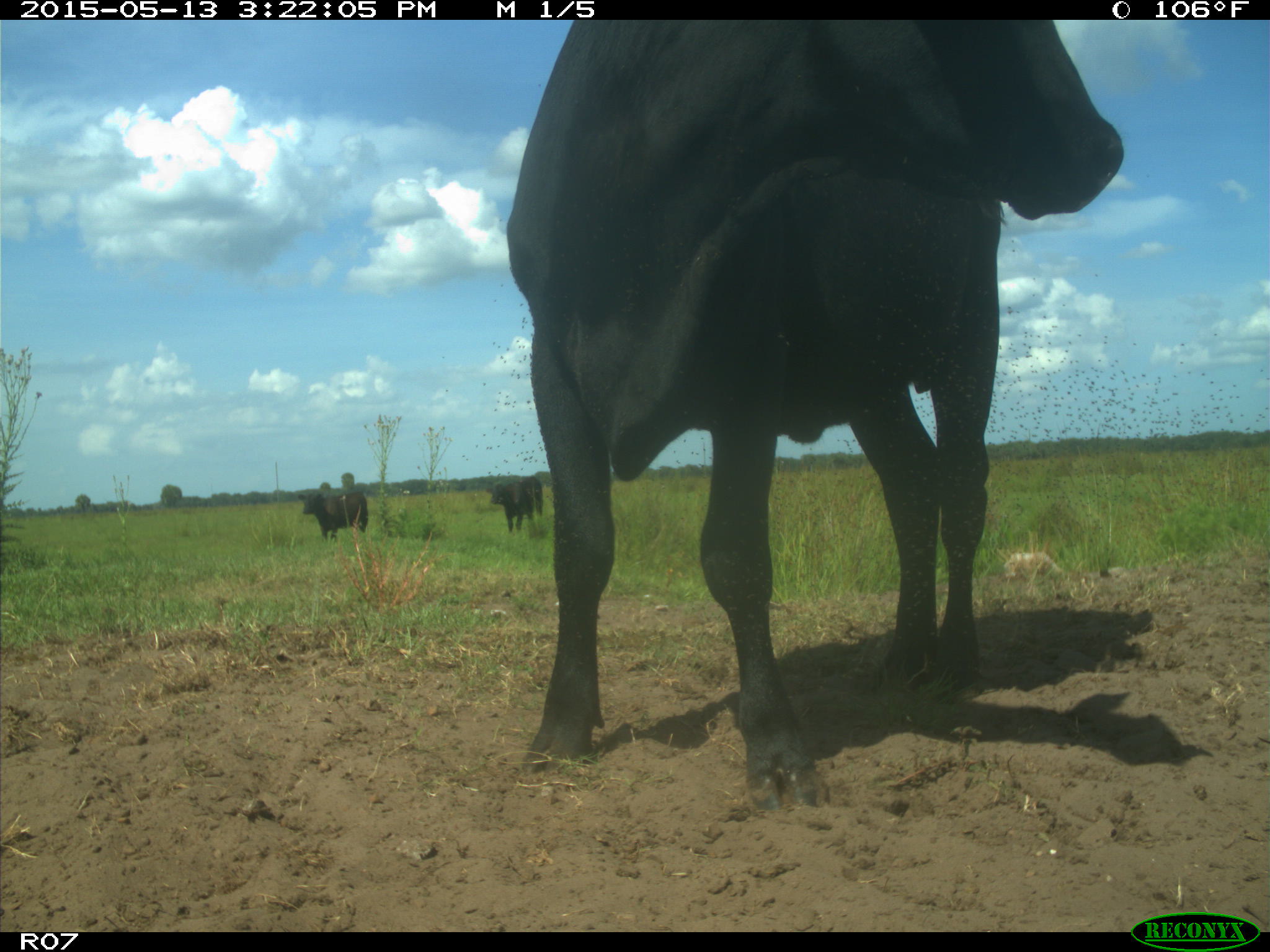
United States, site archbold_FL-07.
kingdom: Animalia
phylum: Chordata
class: Mammalia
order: Artiodactyla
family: Bovidae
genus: Bos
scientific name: Bos taurus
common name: domestic cow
Bos taurus (domestic cow).